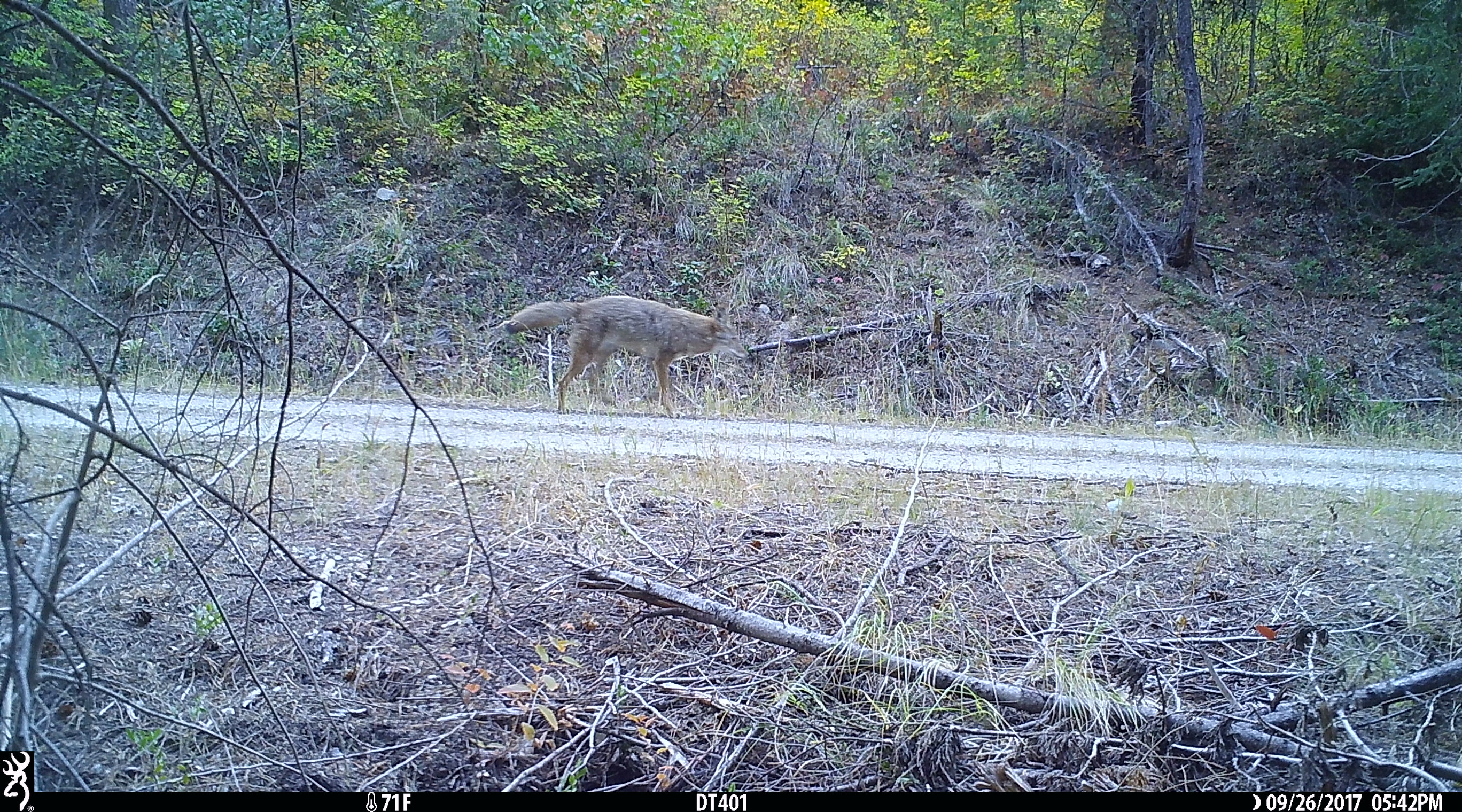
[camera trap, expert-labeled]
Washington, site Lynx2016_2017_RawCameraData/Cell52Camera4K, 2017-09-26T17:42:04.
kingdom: Animalia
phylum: Chordata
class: Mammalia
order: Carnivora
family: Canidae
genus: Canis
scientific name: Canis latrans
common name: coyote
Canis latrans (coyote). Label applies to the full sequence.